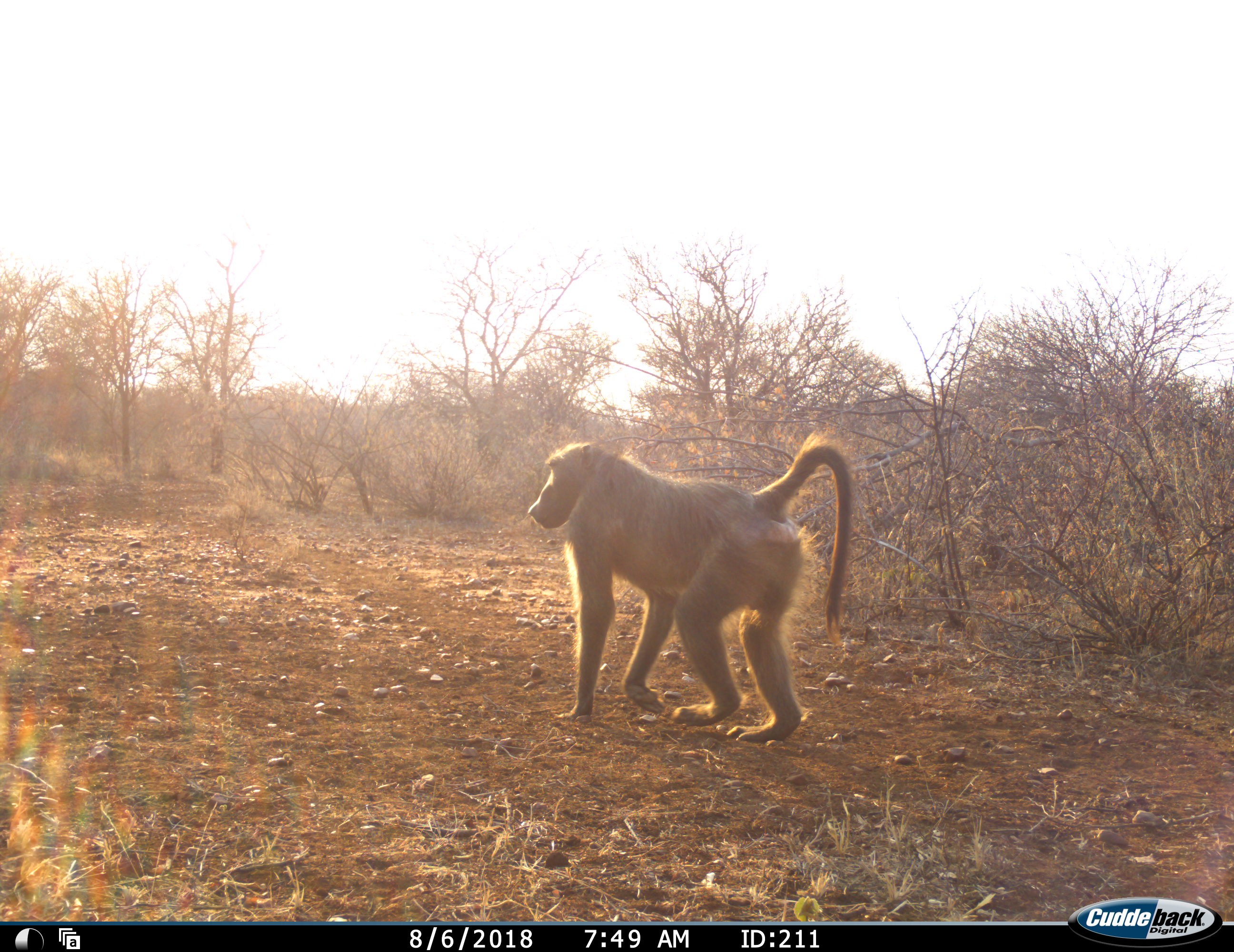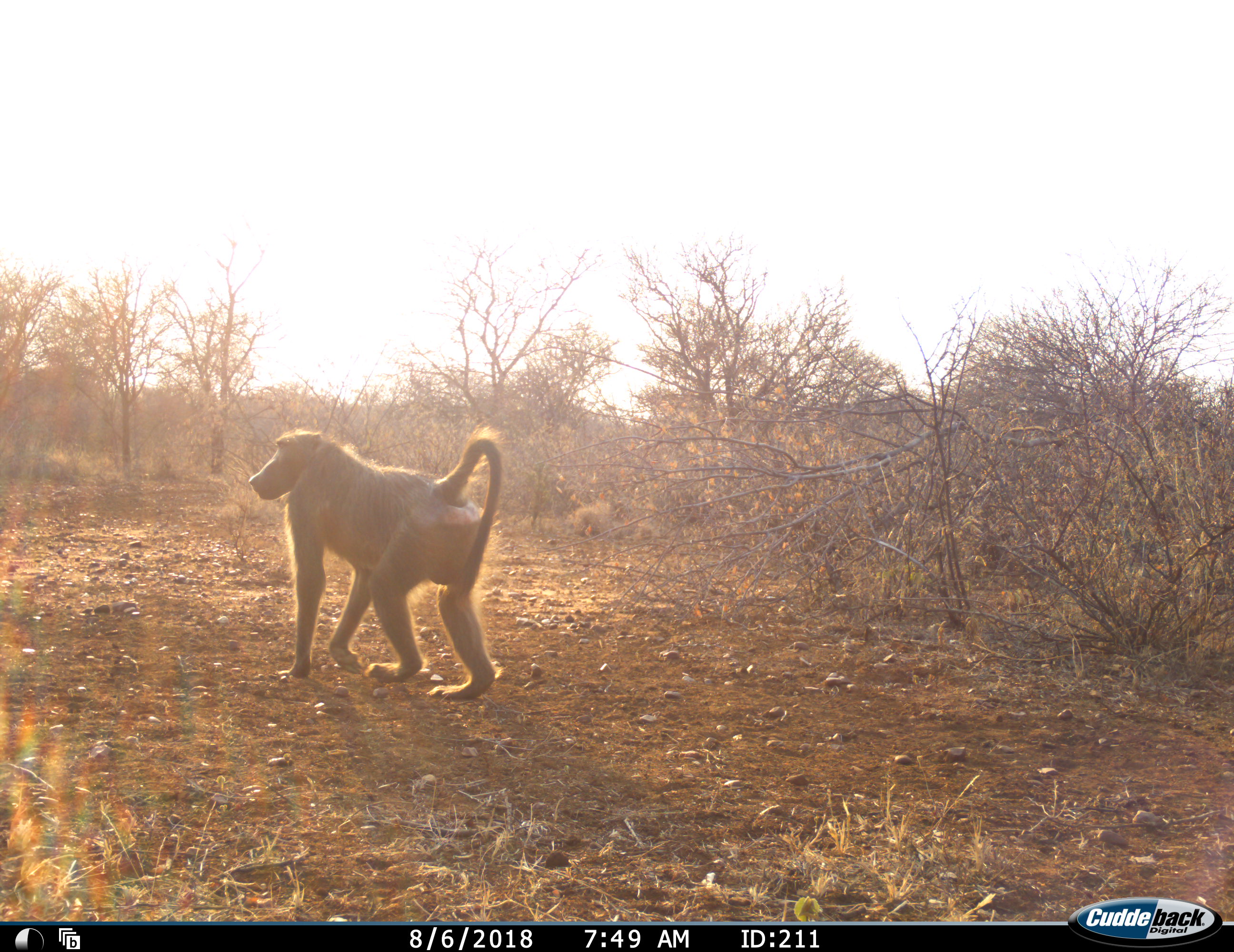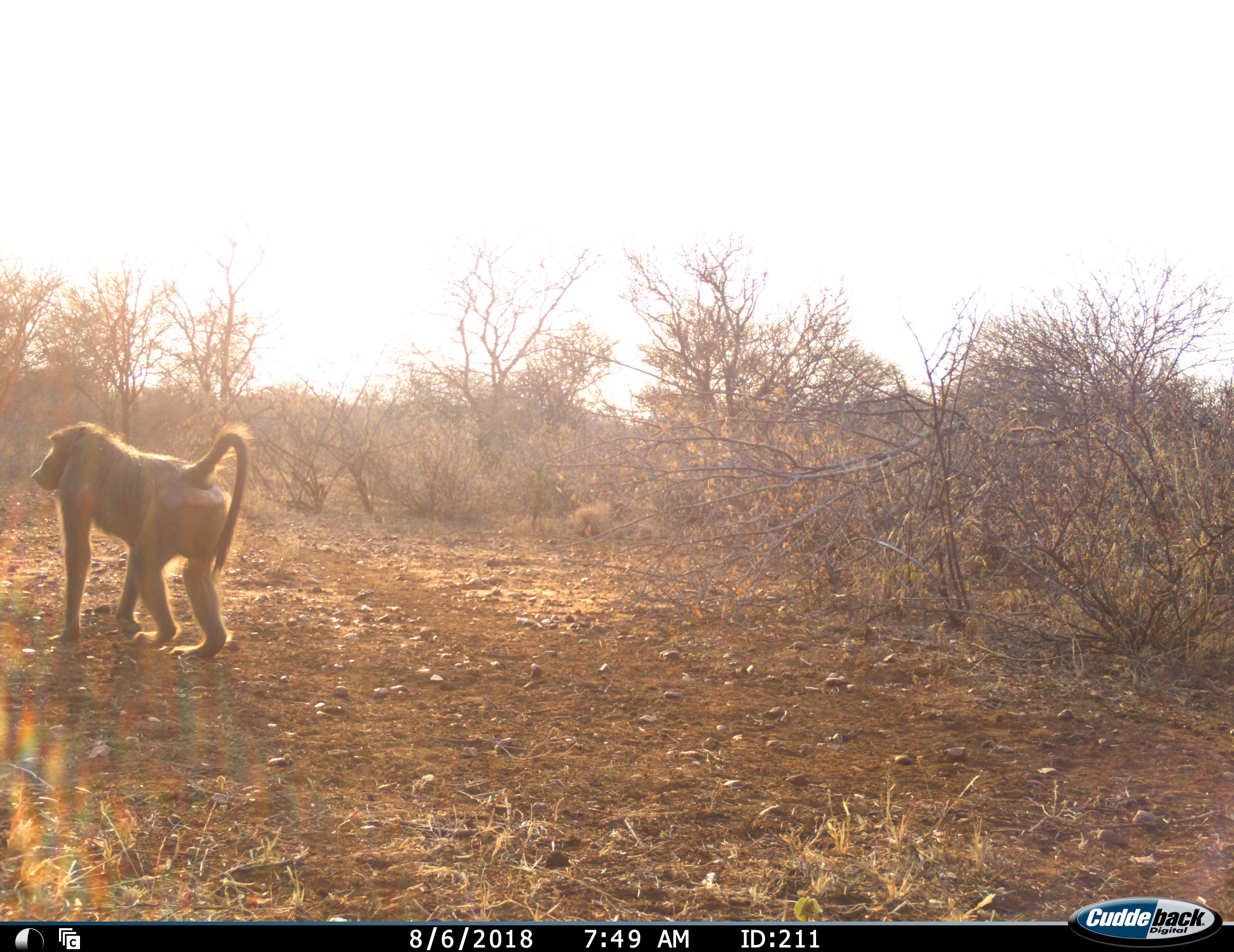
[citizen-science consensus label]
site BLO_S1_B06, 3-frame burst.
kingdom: Animalia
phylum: Chordata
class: Mammalia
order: Primates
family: Cercopithecidae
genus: Papio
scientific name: Papio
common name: baboon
Baboon (Papio), count 1. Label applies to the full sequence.